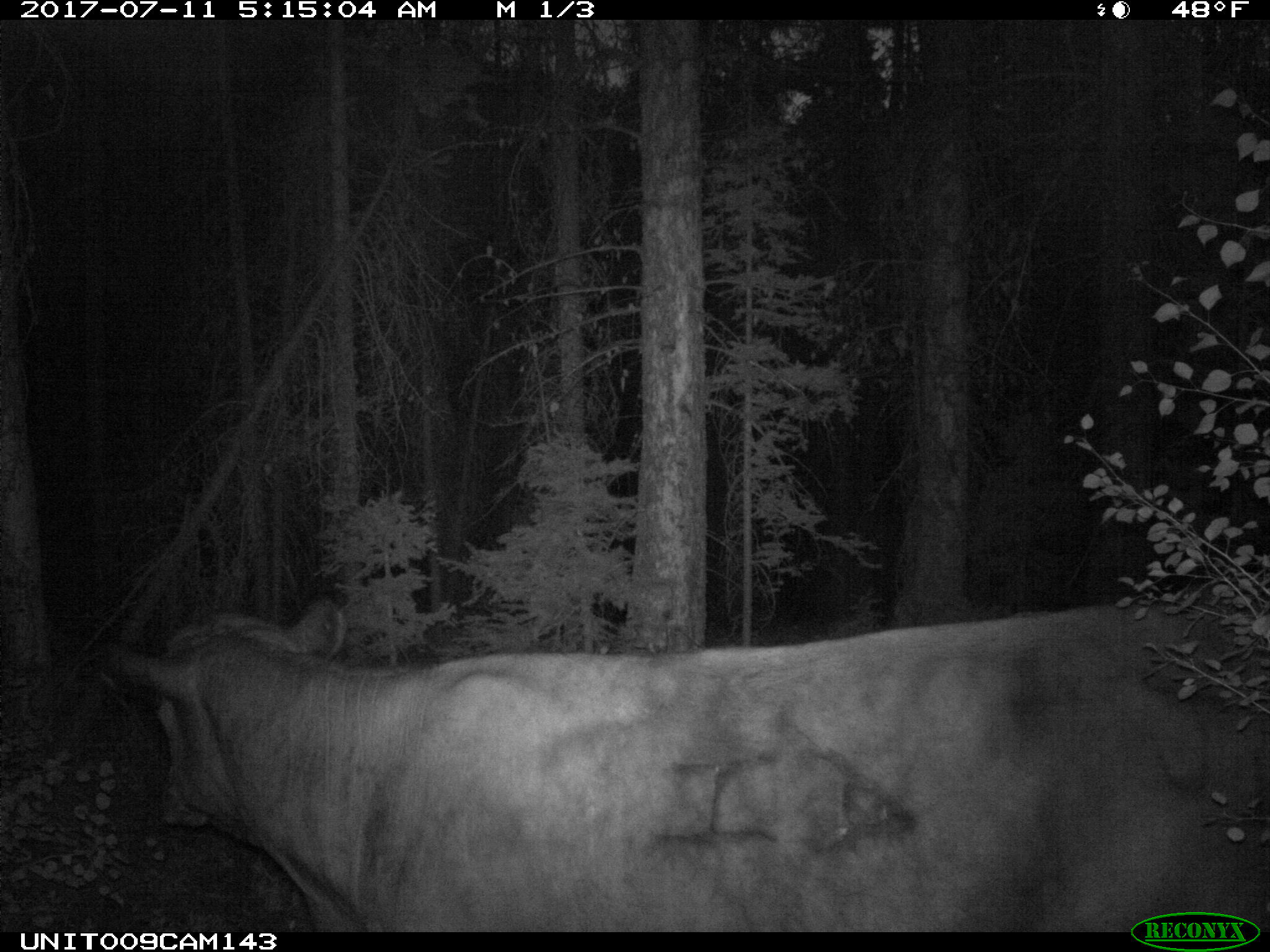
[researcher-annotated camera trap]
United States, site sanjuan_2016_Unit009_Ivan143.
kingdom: Animalia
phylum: Chordata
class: Mammalia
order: Artiodactyla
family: Bovidae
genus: Bos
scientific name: Bos taurus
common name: domestic cow